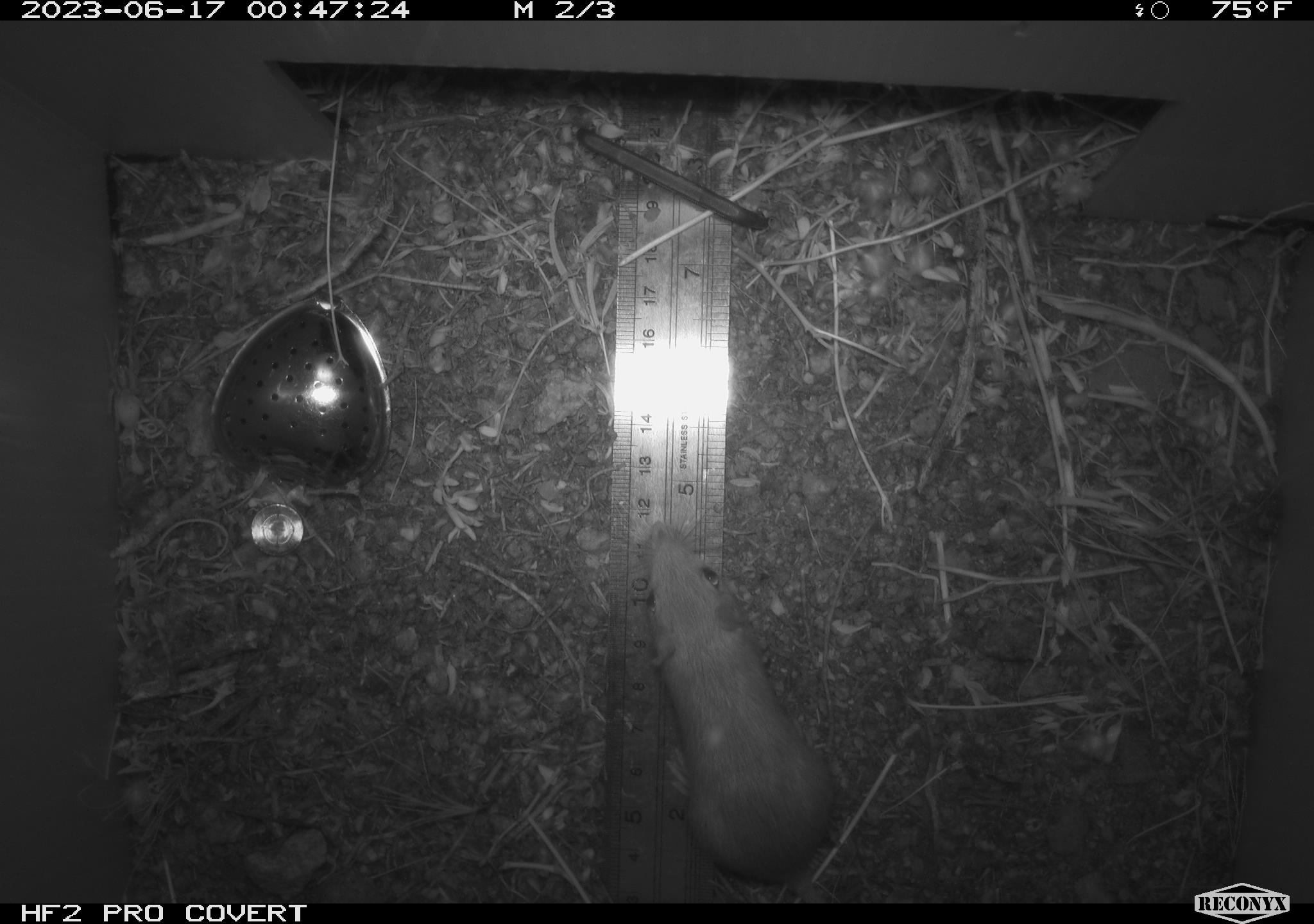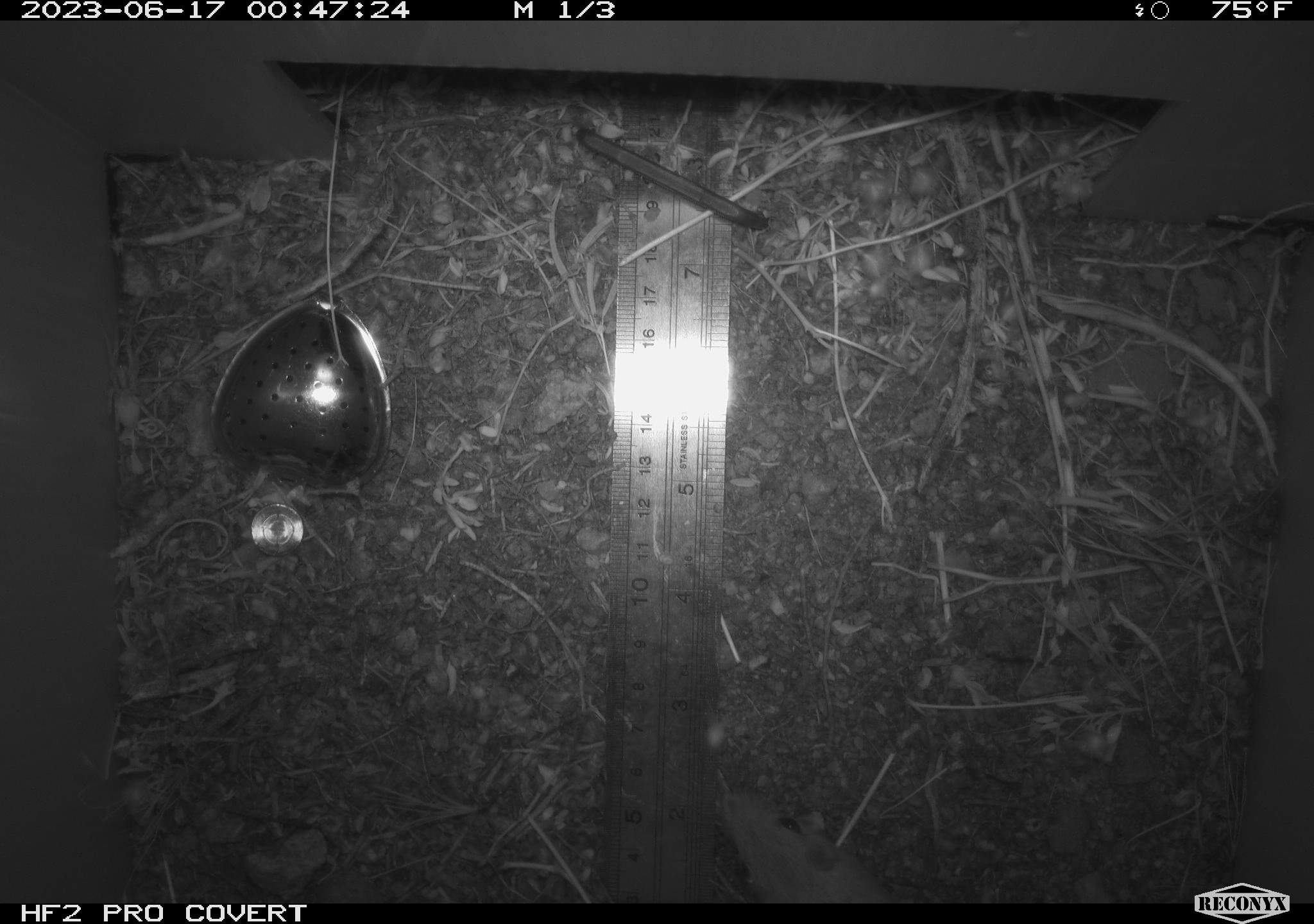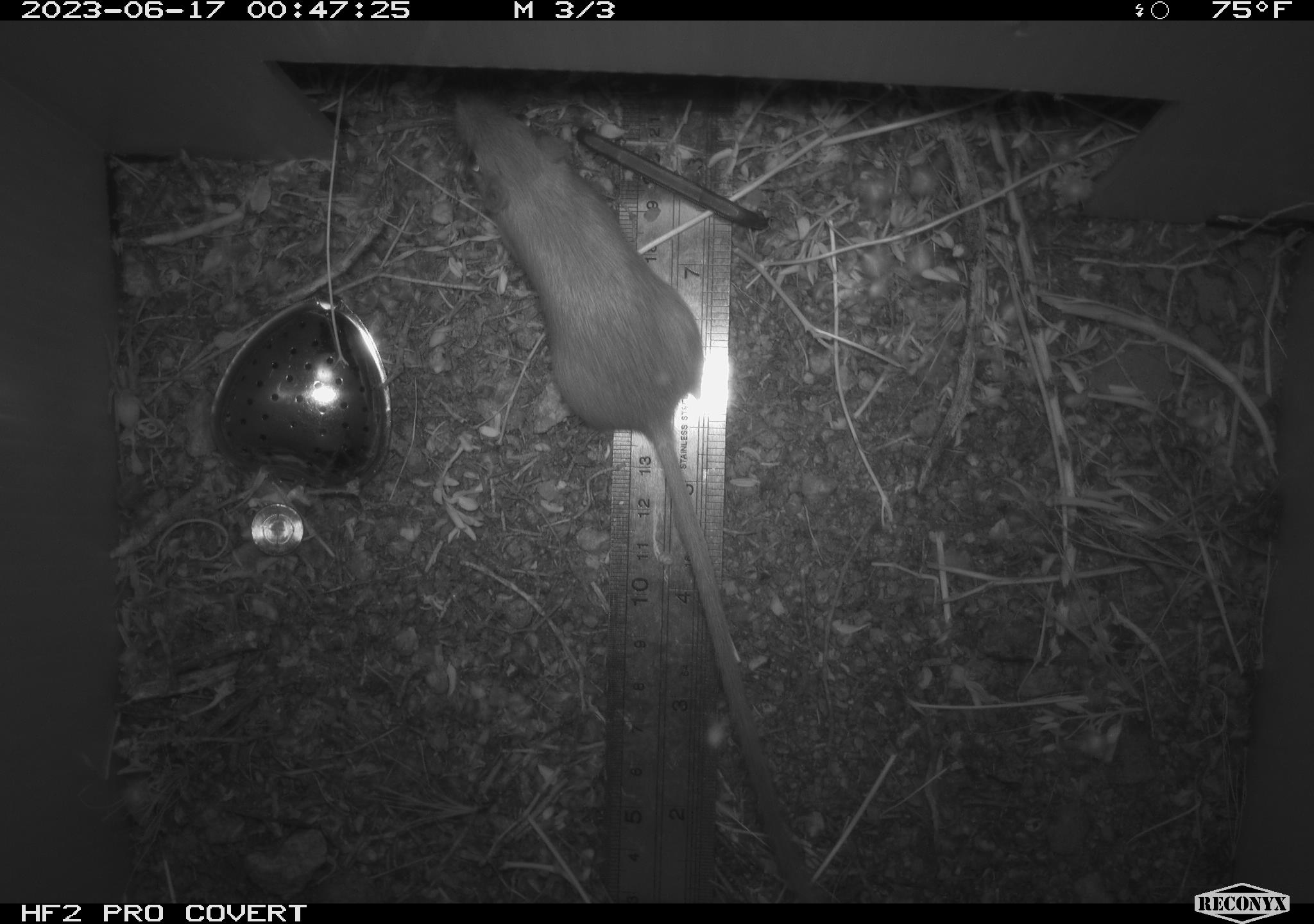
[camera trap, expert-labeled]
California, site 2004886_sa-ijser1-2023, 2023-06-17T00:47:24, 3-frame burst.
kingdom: Animalia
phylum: Chordata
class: Mammalia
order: Rodentia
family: Heteromyidae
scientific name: Heteromyidae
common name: kangaroo rats and pocket mice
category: heteromyidae family